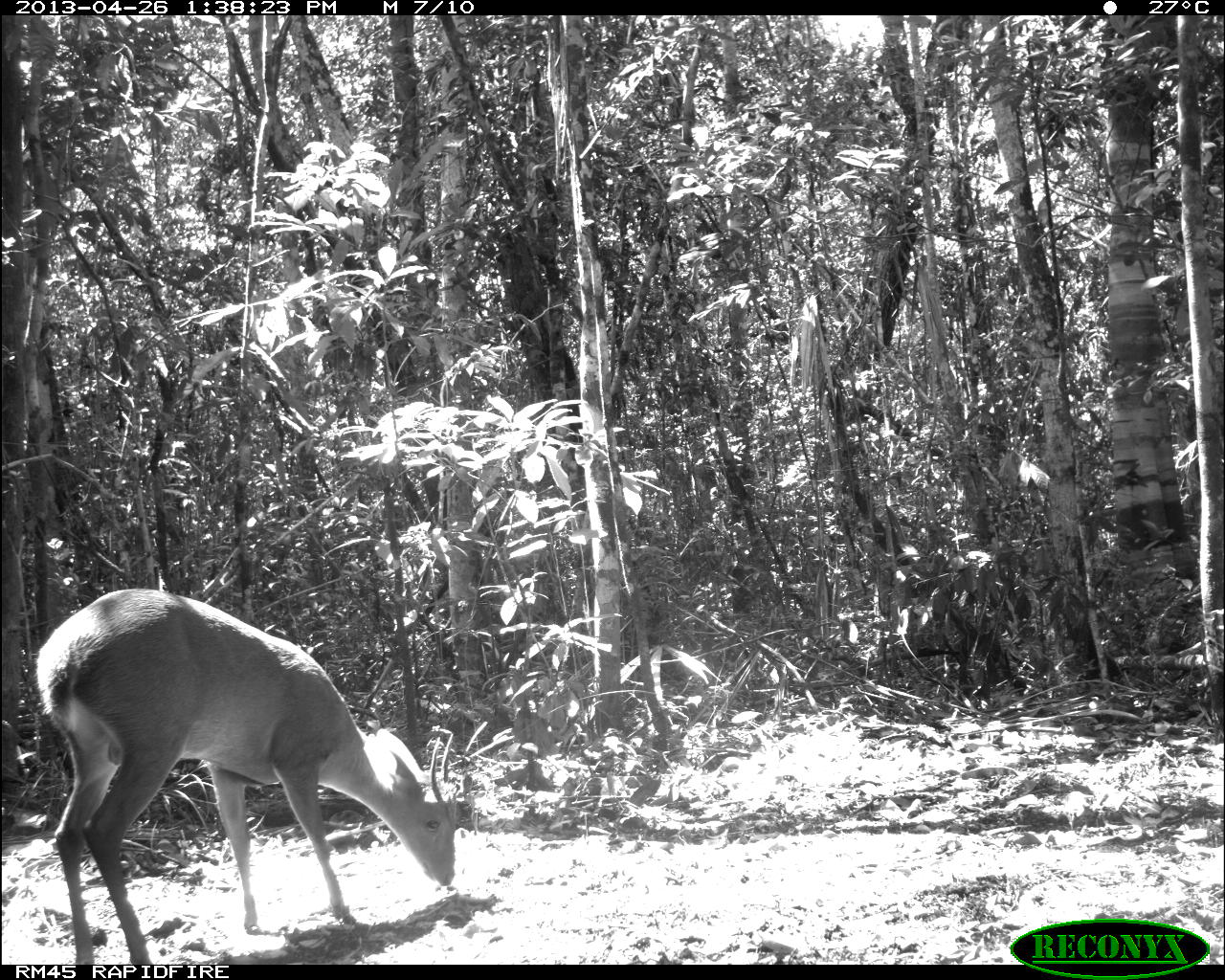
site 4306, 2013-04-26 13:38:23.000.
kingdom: Animalia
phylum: Chordata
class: Mammalia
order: Artiodactyla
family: Cervidae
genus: Odocoileus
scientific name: Odocoileus pandora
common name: yucatán brown brocket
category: mazama pandora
Mazama pandora (yucatán brown brocket) (Odocoileus pandora), count 1, sex male.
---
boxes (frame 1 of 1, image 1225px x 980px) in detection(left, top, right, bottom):
mazama pandora: detection(30, 580, 458, 961)